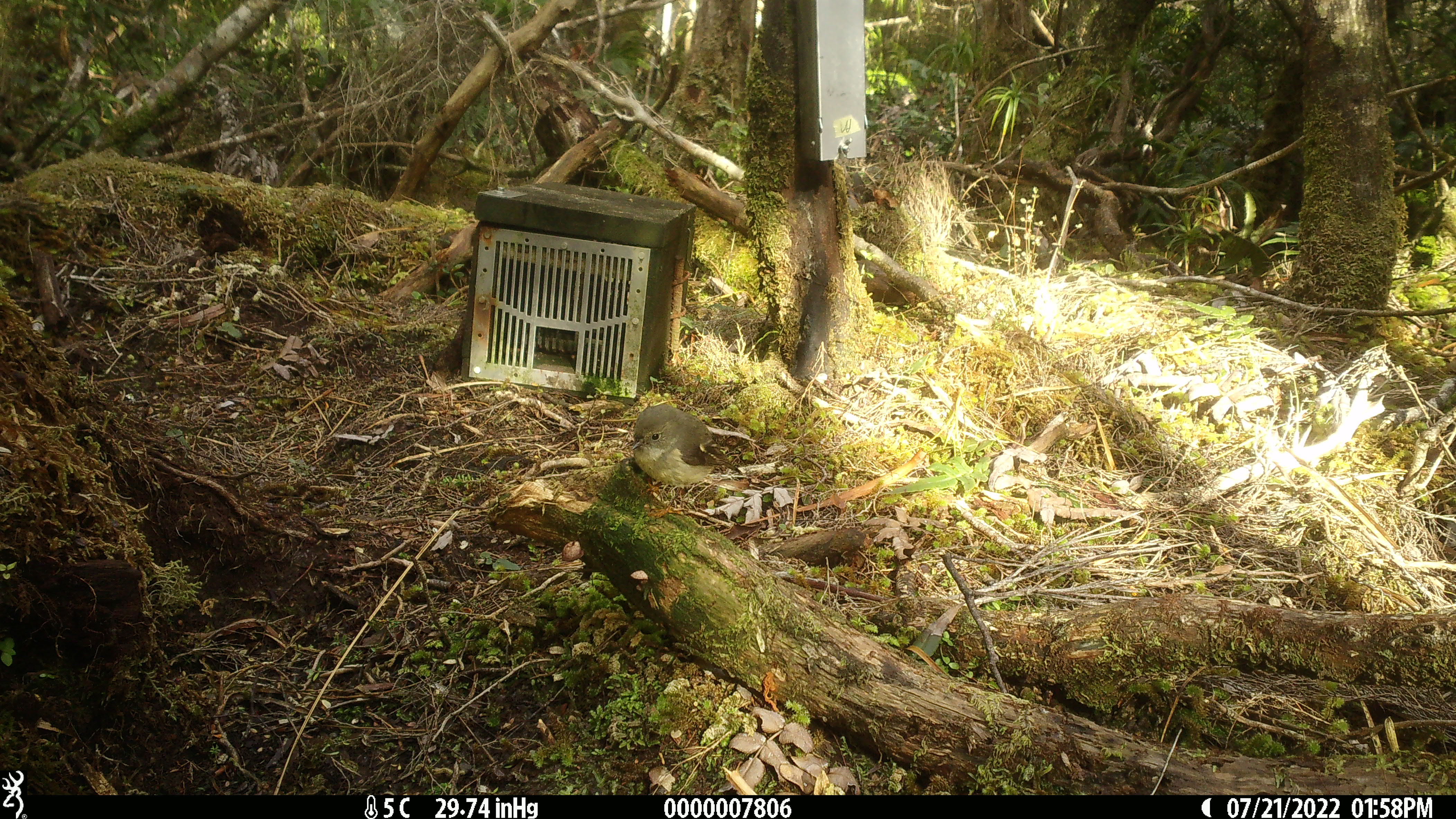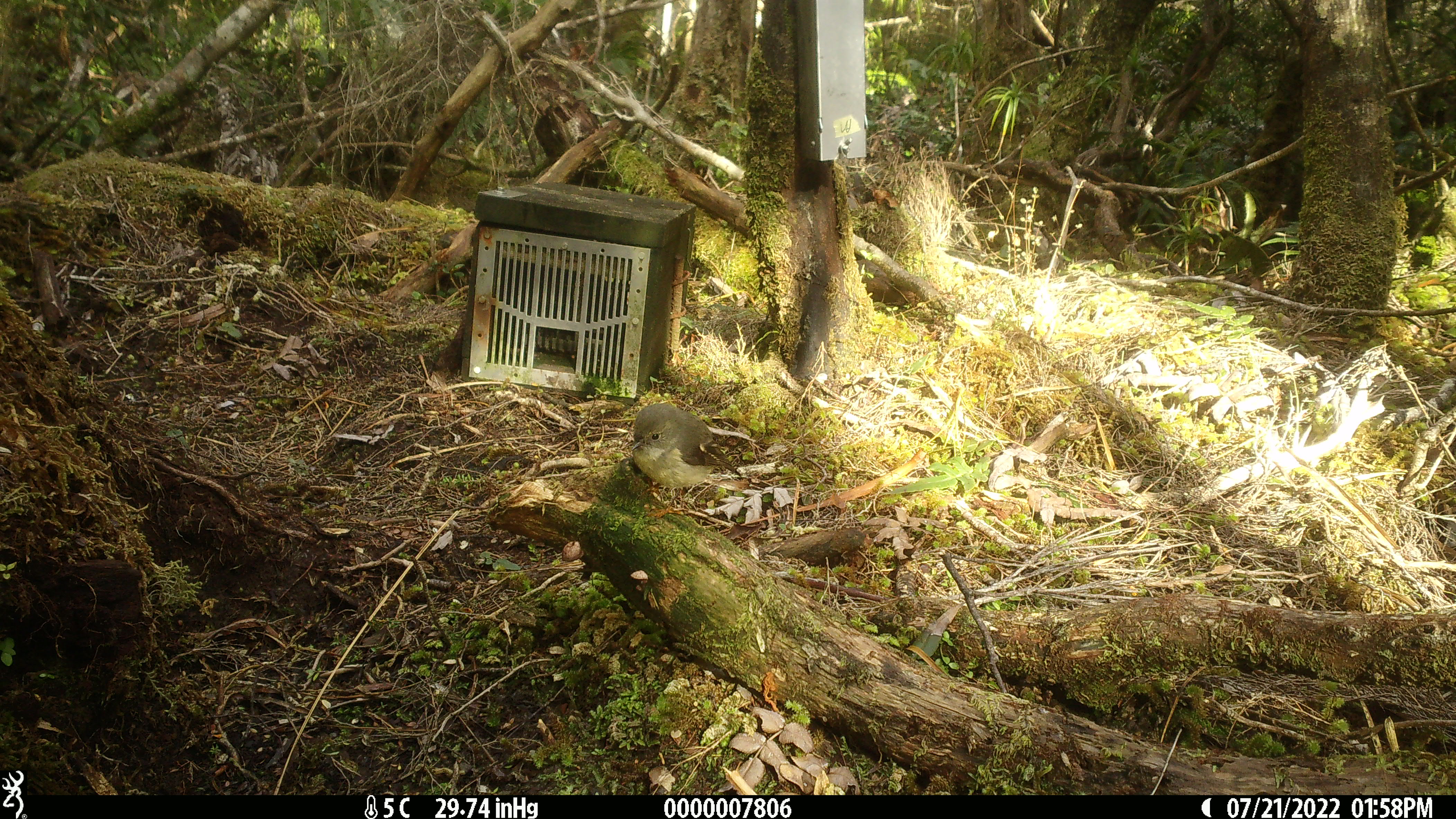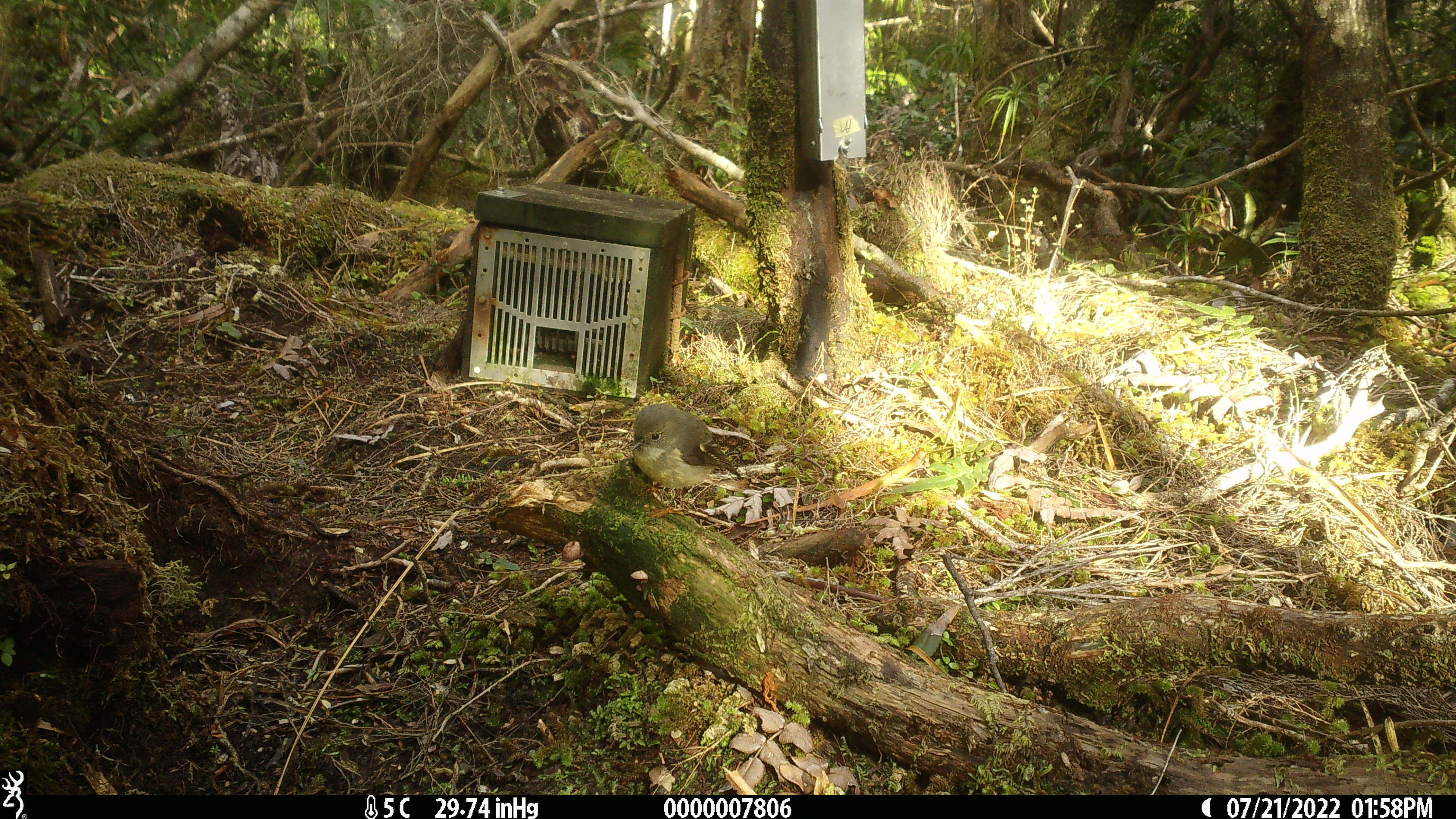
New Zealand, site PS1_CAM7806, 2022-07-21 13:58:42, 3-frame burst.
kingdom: Animalia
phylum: Chordata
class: Aves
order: Passeriformes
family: Petroicidae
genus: Petroica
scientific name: Petroica macrocephala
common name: tomtit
Tomtit (Petroica macrocephala).